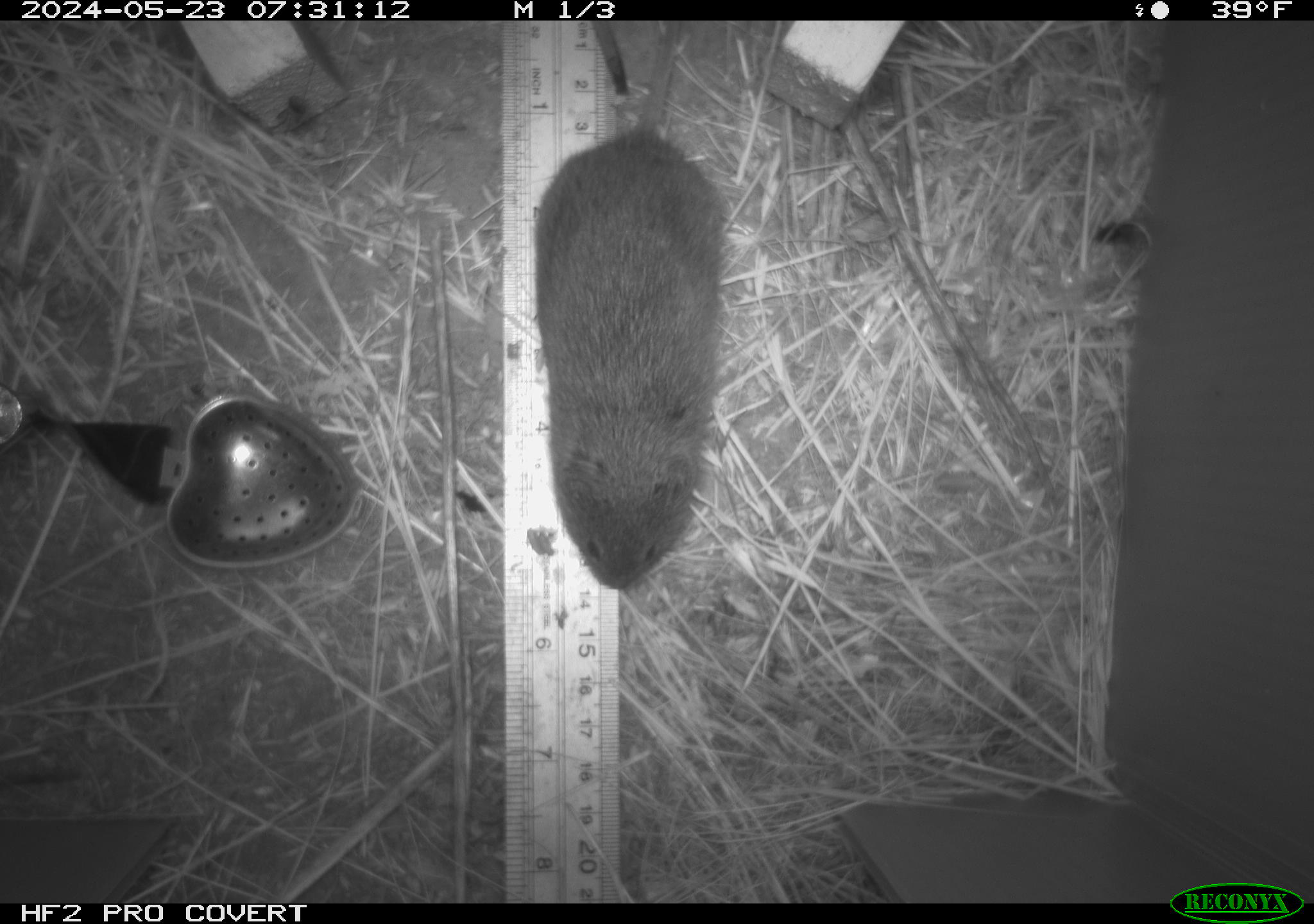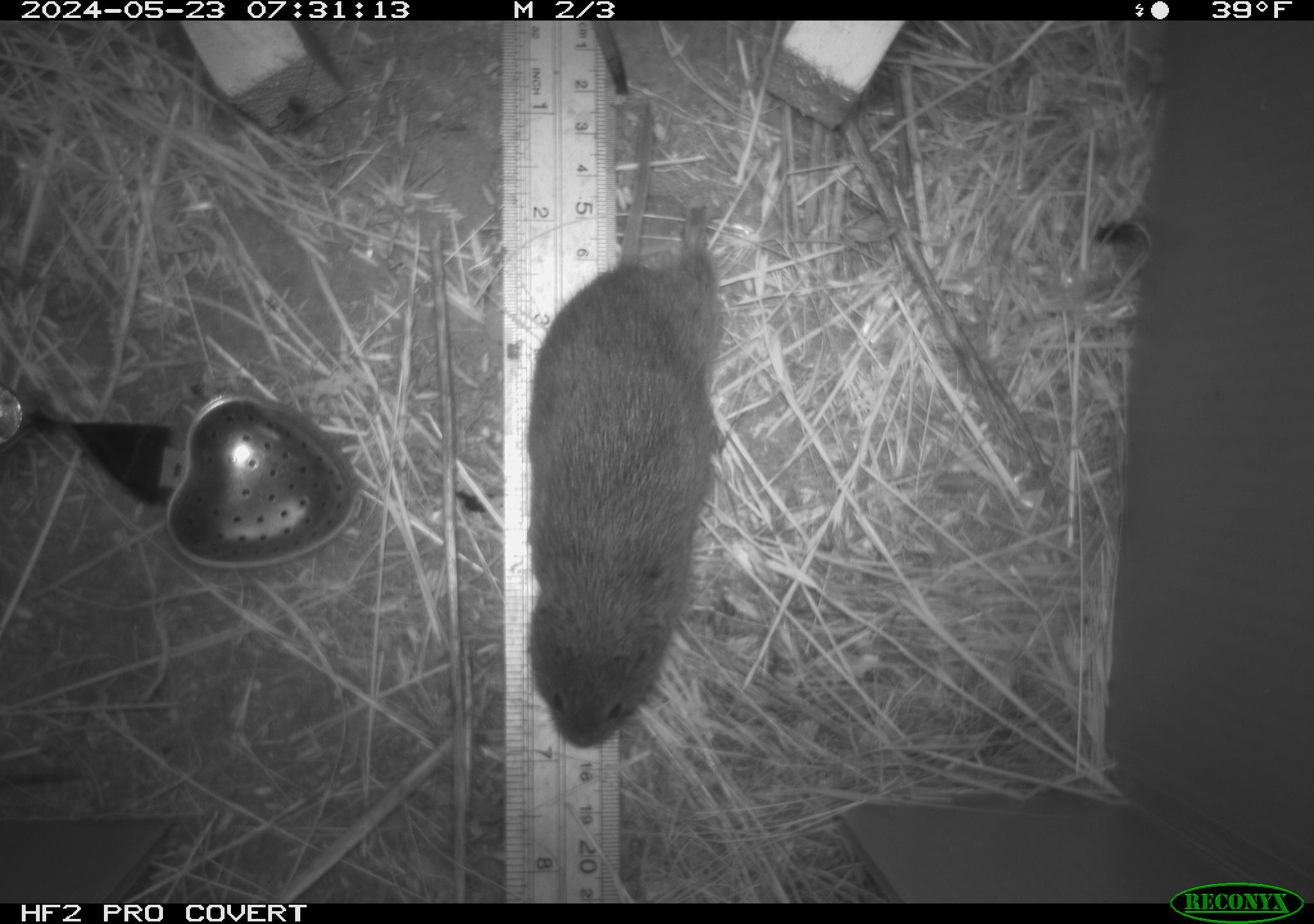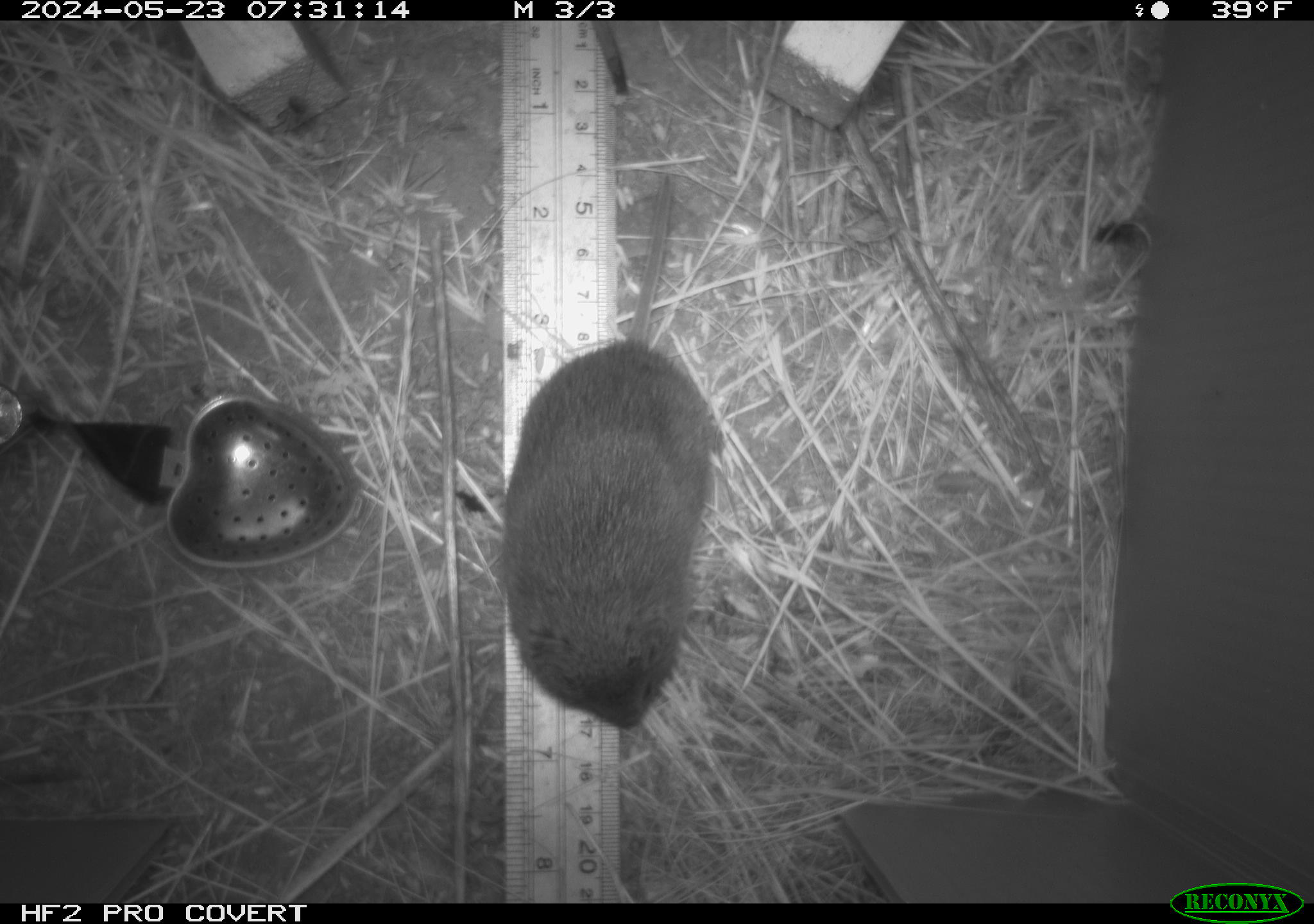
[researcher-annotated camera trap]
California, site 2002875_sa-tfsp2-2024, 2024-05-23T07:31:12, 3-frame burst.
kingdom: Animalia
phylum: Chordata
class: Mammalia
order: Rodentia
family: Cricetidae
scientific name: Arvicolinae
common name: voles, lemmings, and muskrats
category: arvicolinae subfamily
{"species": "arvicolinae subfamily (voles, lemmings, and muskrats) (Arvicolinae)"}